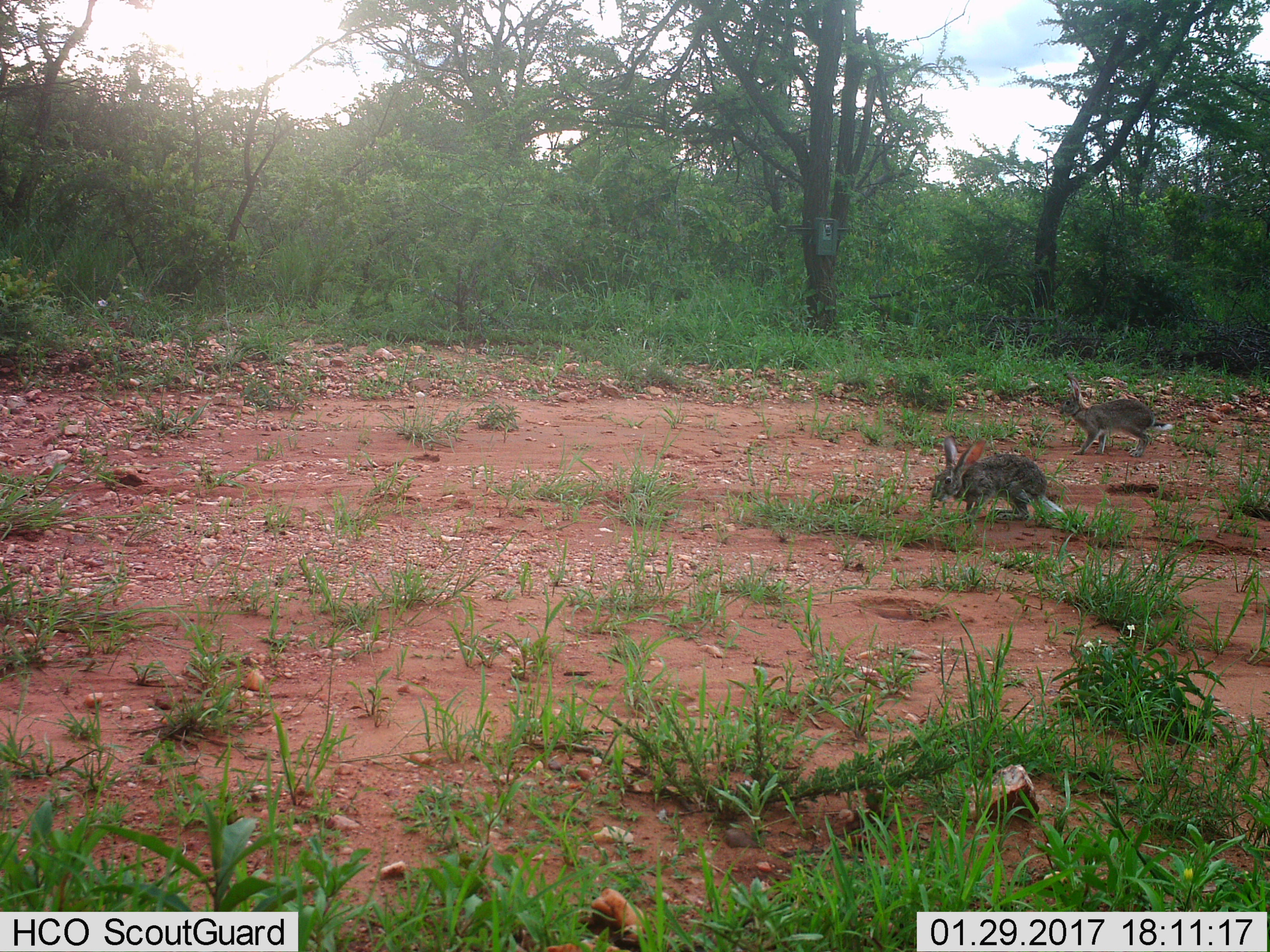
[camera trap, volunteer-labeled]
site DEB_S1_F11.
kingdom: Animalia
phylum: Chordata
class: Mammalia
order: Lagomorpha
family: Leporidae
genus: Lepus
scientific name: Lepus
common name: hare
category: hareunknown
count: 2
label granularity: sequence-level